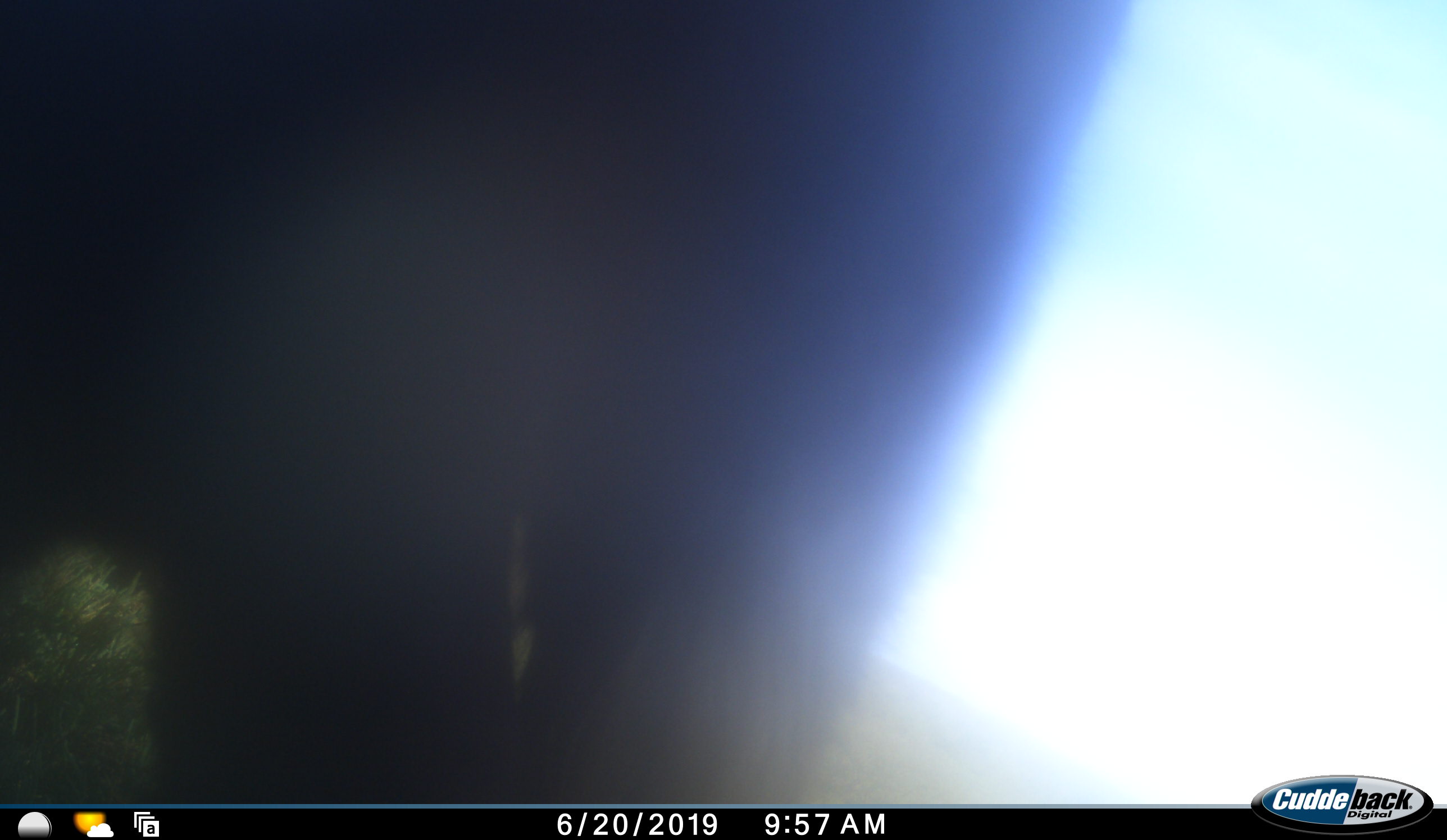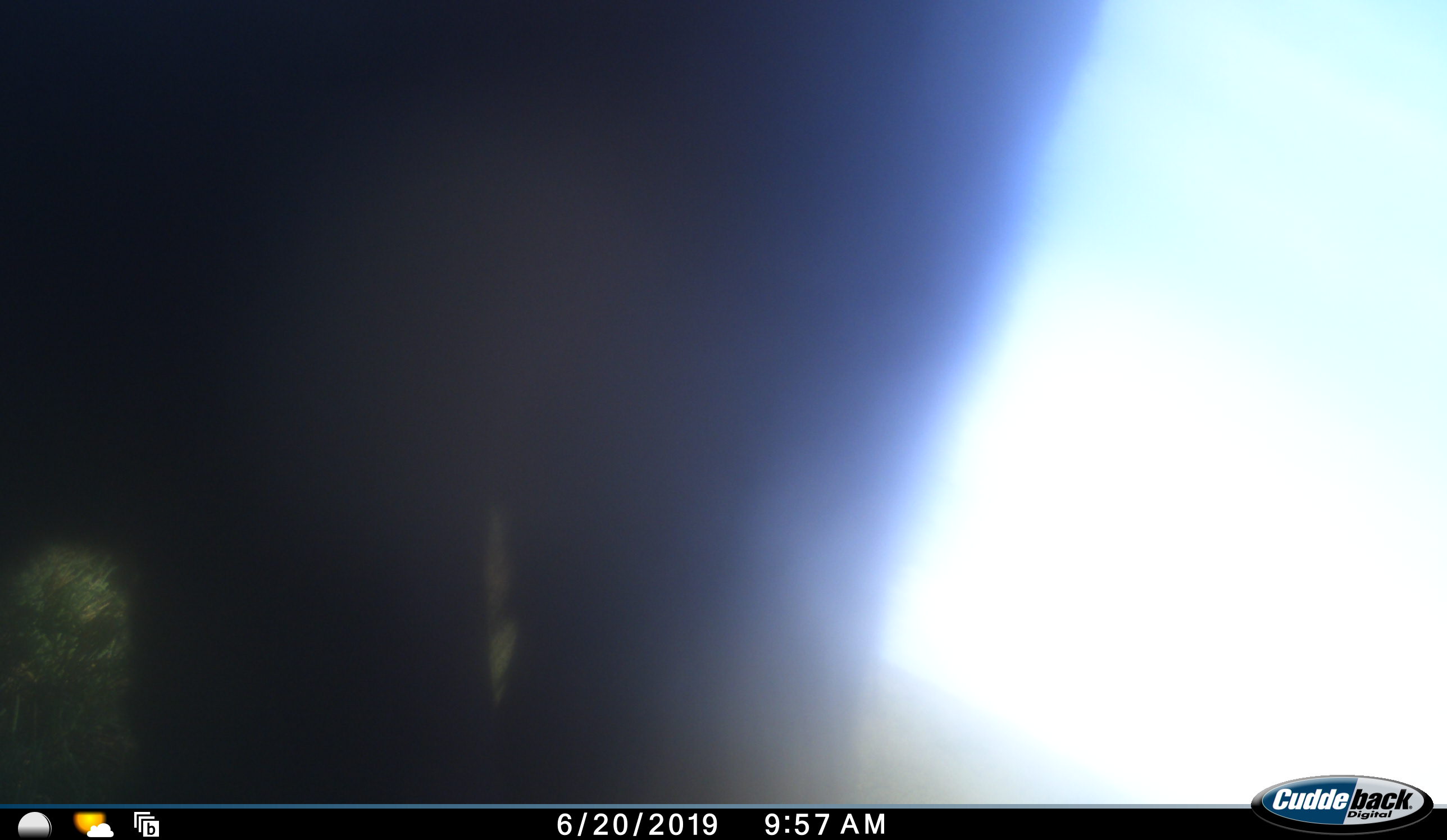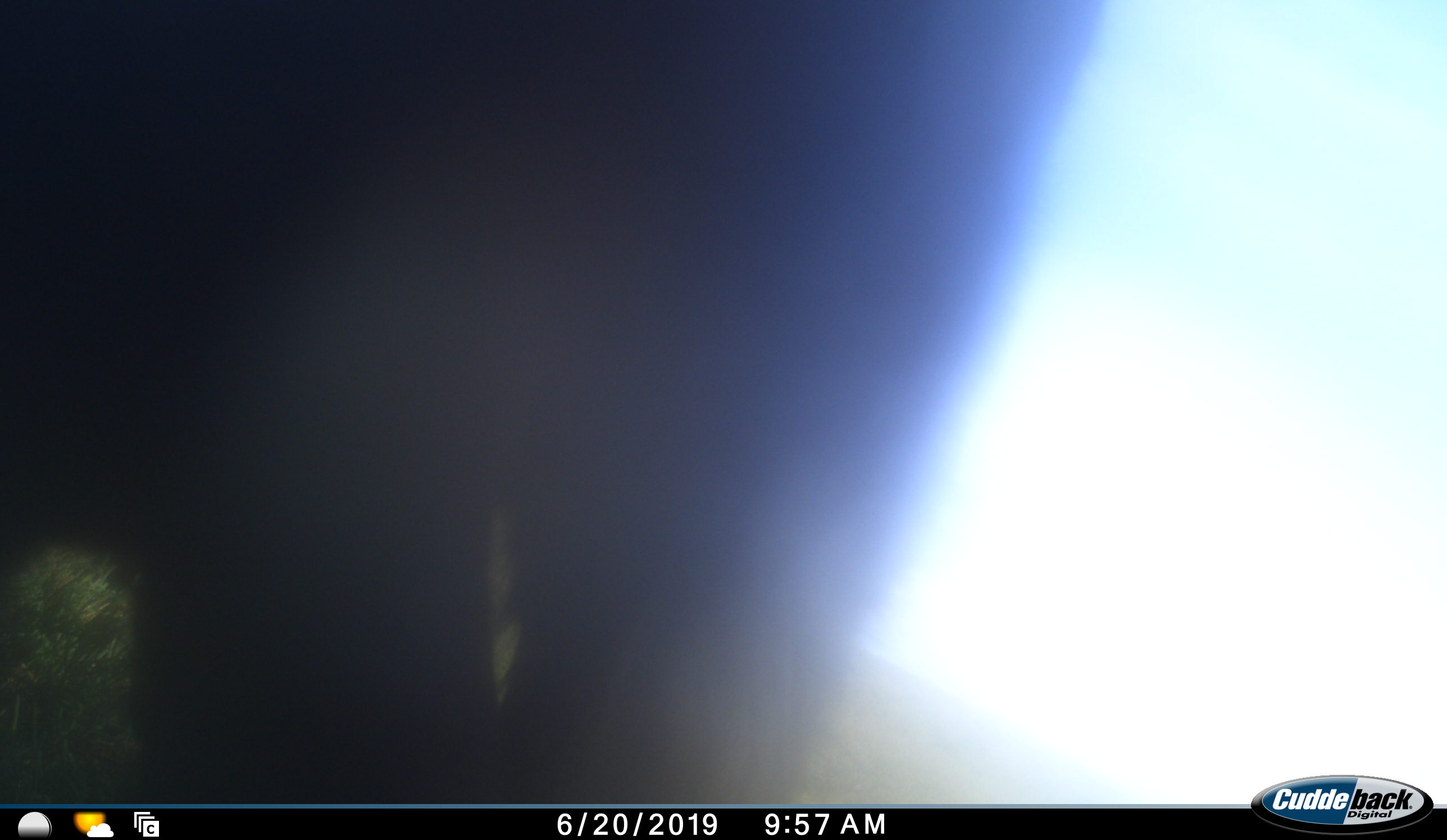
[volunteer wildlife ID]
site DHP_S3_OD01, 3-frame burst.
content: unidentified animal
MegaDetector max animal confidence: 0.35